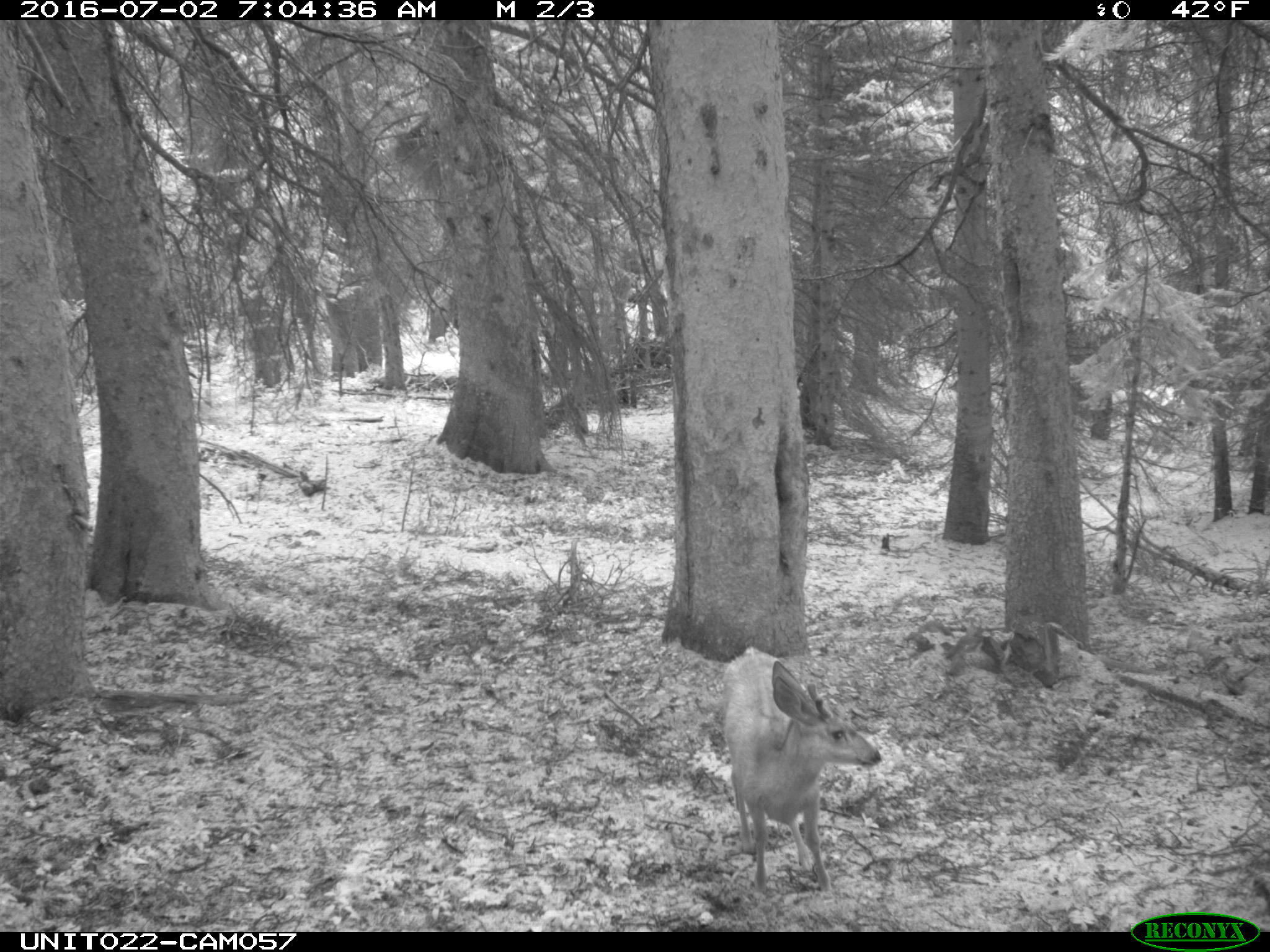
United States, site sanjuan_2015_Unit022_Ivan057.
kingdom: Animalia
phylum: Chordata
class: Mammalia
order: Artiodactyla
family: Cervidae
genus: Odocoileus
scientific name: Odocoileus hemionus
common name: mule deer